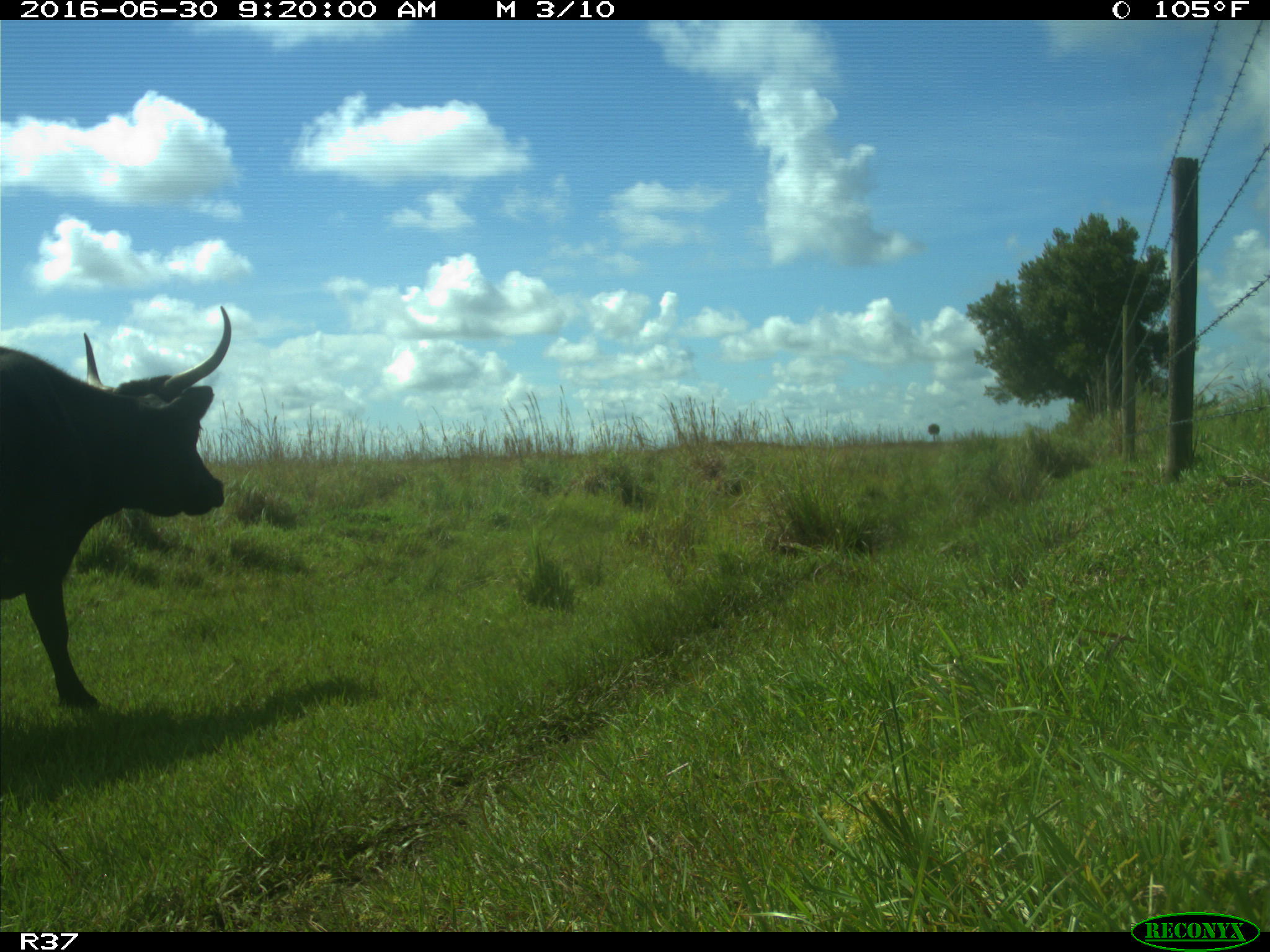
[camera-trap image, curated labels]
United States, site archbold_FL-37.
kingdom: Animalia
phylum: Chordata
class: Mammalia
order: Artiodactyla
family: Bovidae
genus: Bos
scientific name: Bos taurus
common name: domestic cow